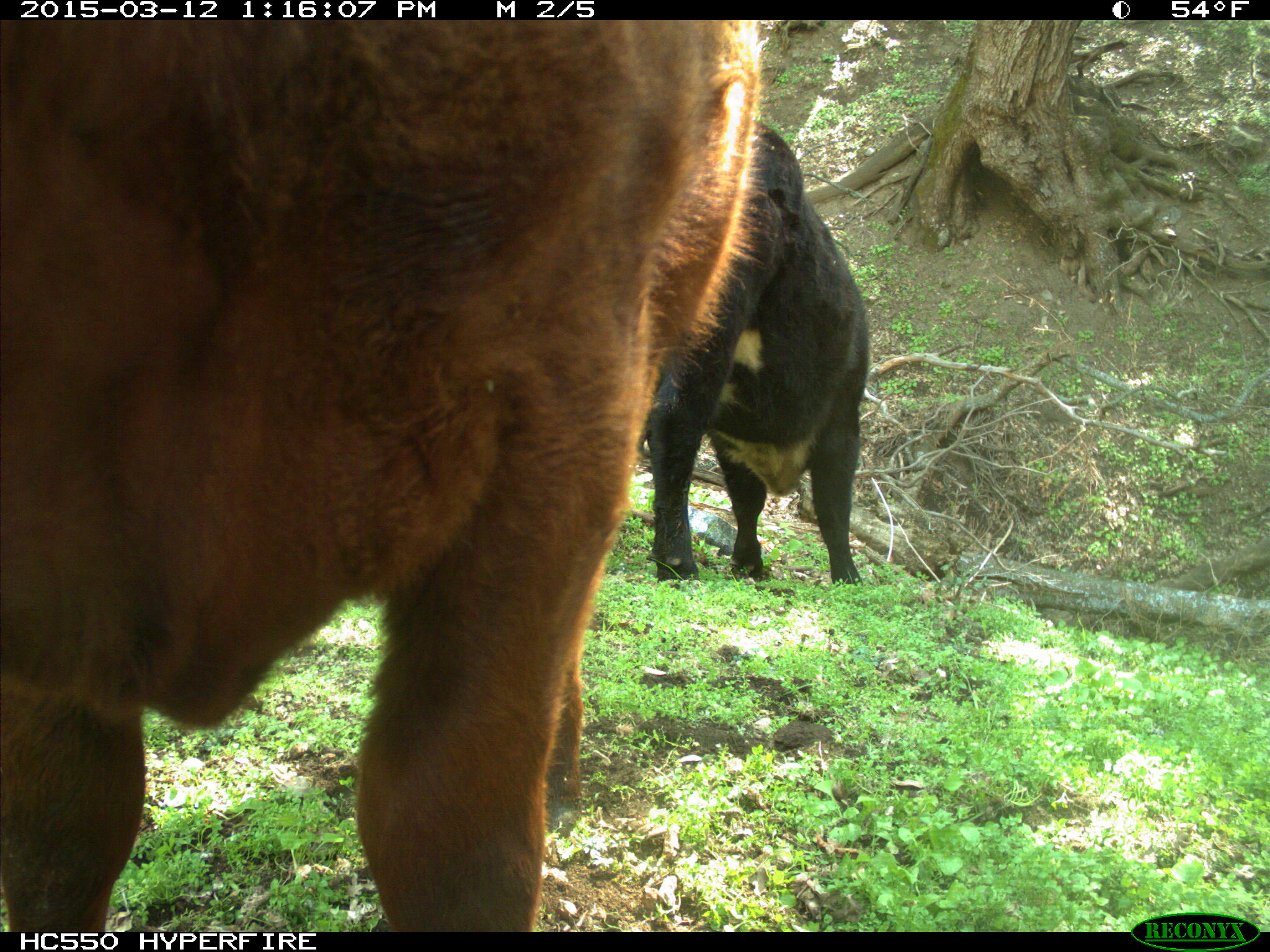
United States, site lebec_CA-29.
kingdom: Animalia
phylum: Chordata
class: Mammalia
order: Artiodactyla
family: Bovidae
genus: Bos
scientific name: Bos taurus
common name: domestic cow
Bos taurus (domestic cow).